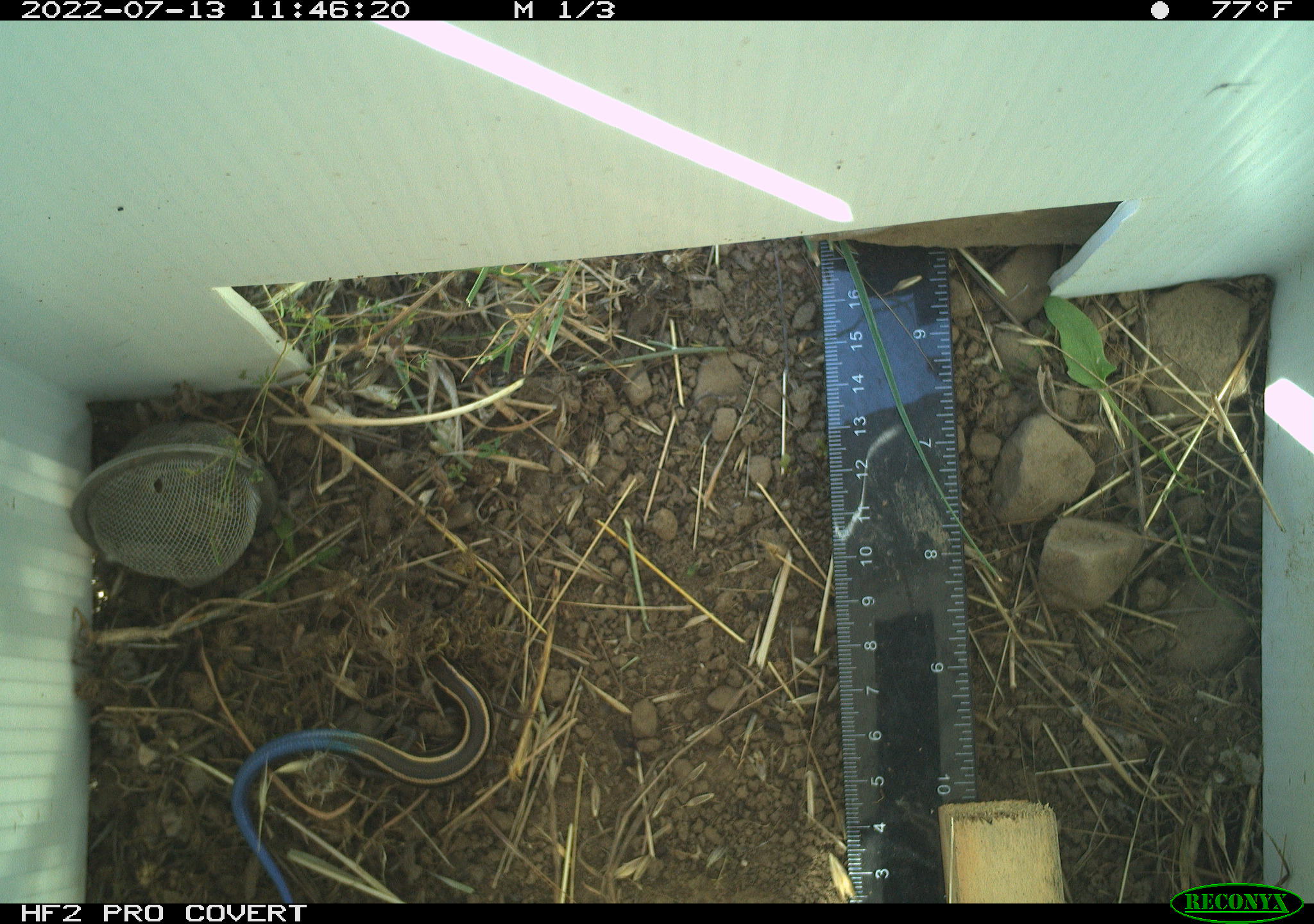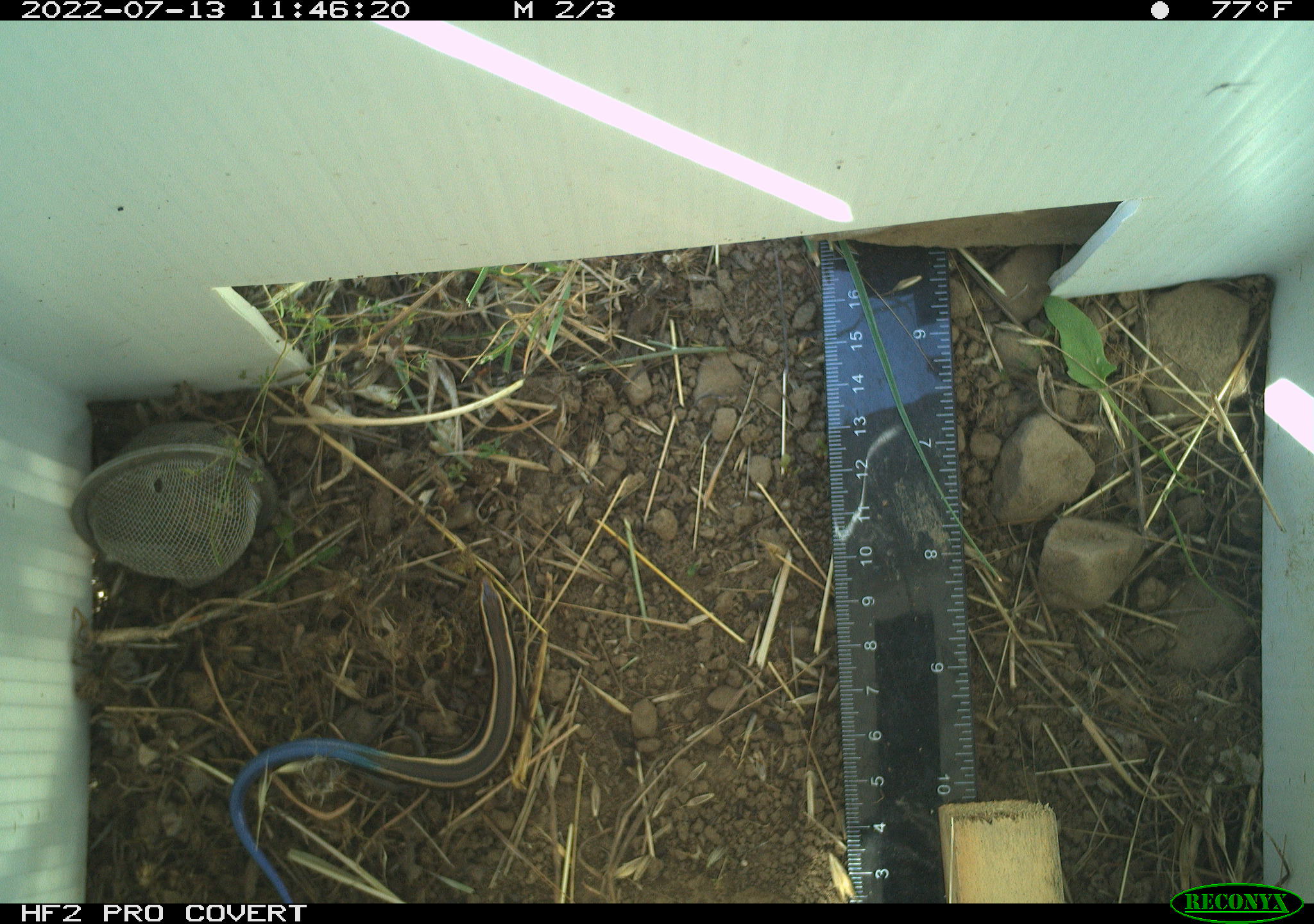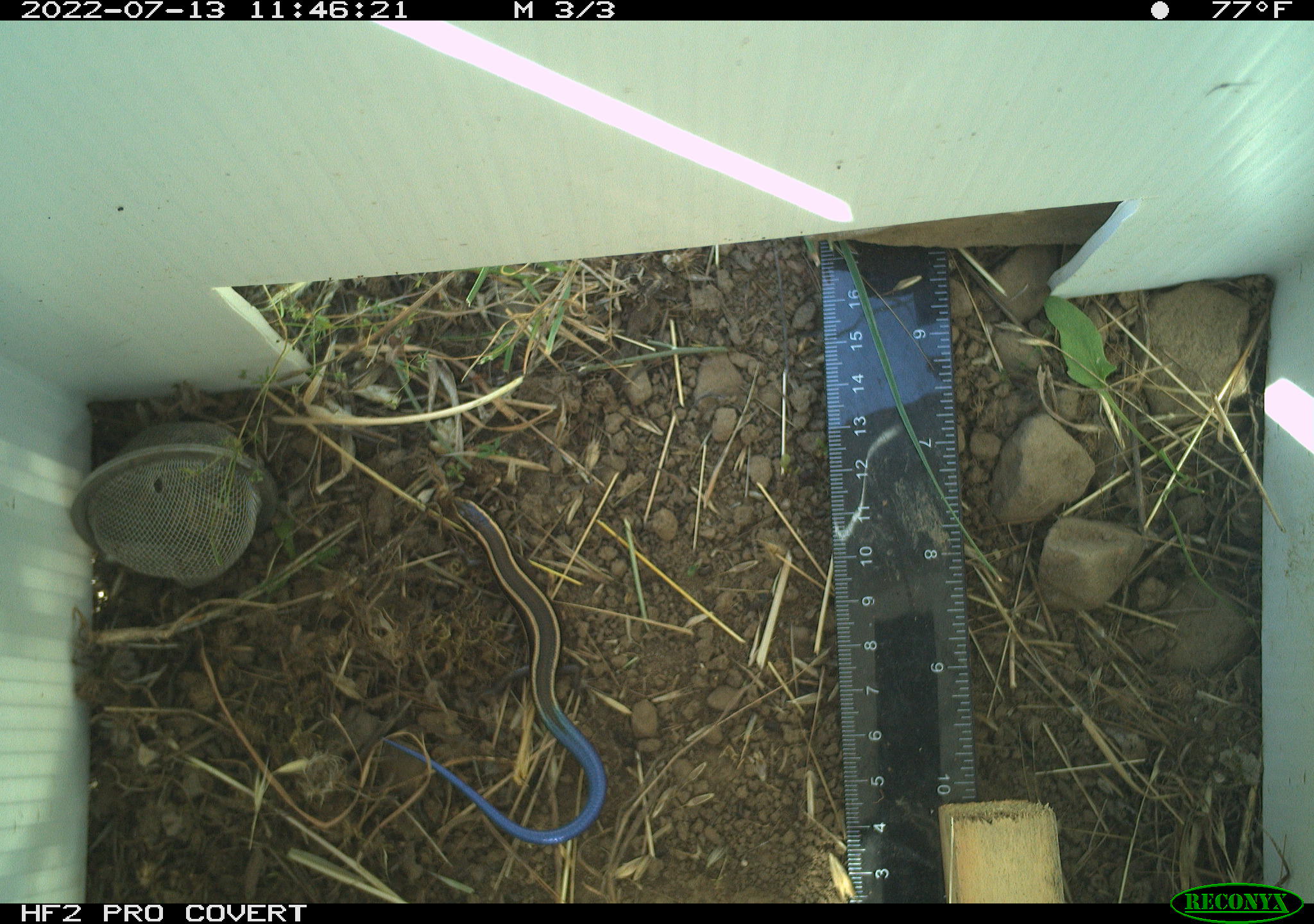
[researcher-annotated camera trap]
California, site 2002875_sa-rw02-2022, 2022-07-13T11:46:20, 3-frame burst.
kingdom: Animalia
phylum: Chordata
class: Reptilia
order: Squamata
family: Scincidae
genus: Plestiodon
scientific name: Plestiodon skiltonianus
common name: western skink